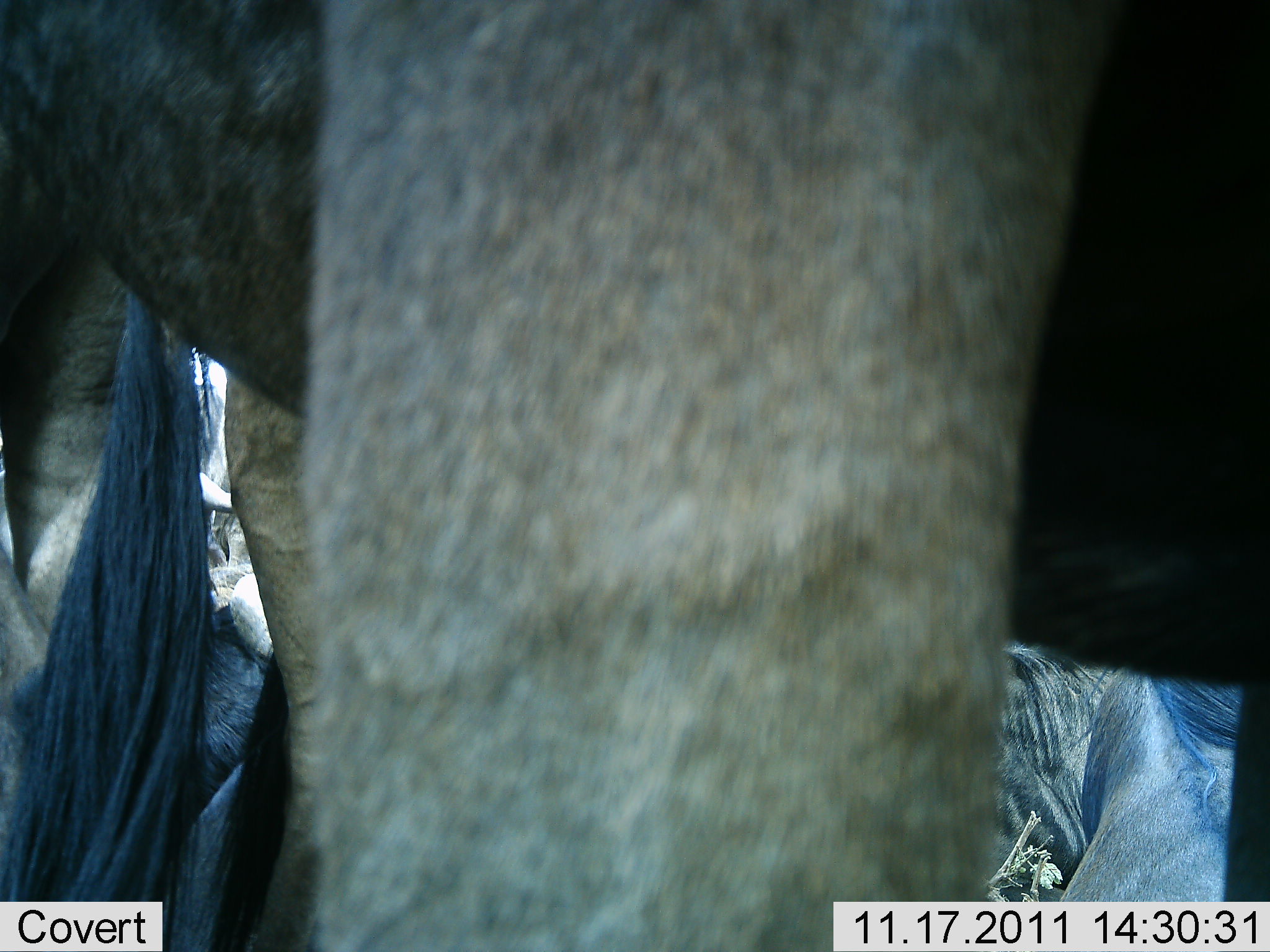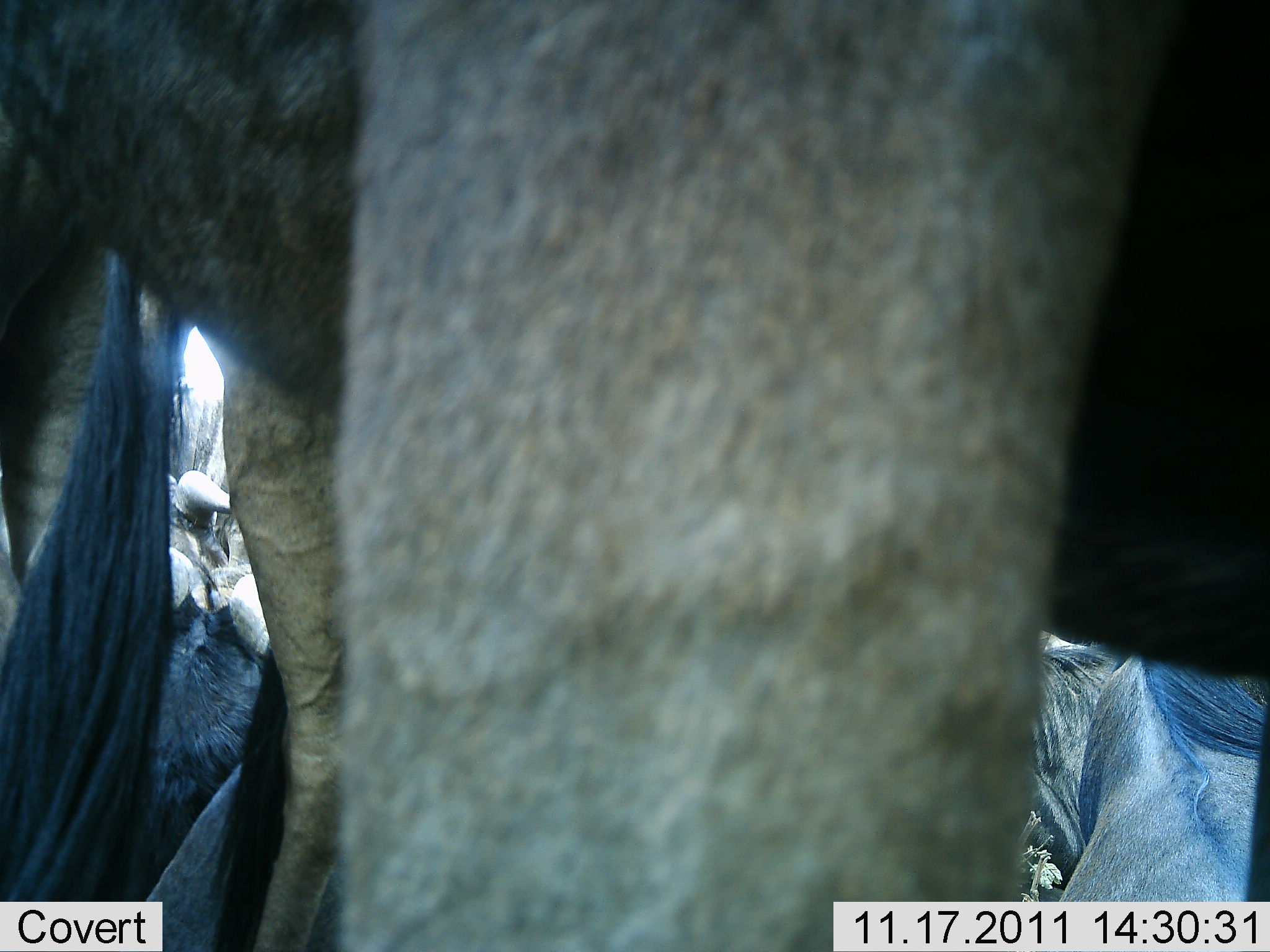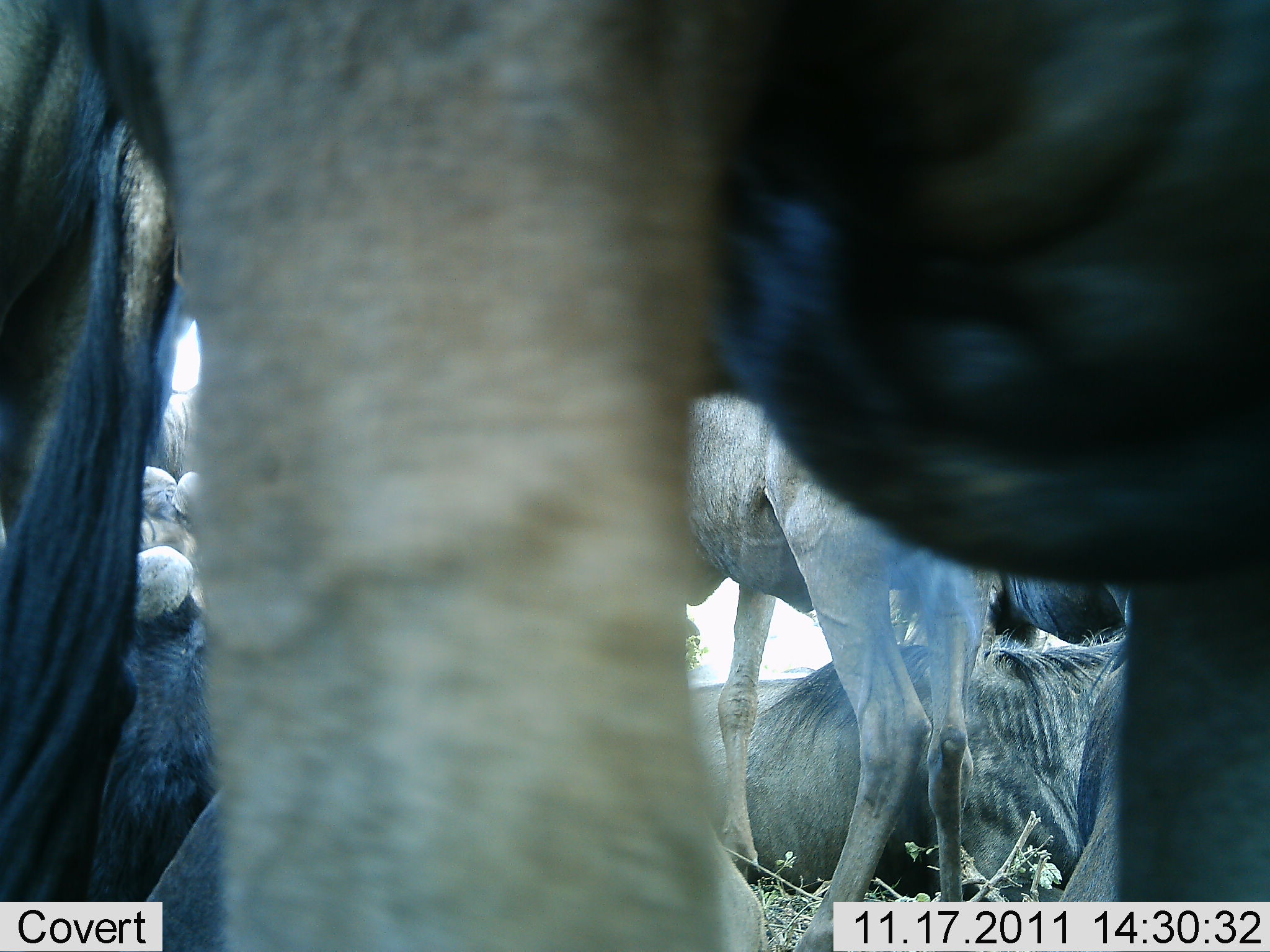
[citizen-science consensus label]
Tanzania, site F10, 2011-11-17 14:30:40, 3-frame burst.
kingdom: Animalia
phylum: Chordata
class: Mammalia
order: Artiodactyla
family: Bovidae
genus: Connochaetes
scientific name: Connochaetes taurinus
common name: blue wildebeest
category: wildebeest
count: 5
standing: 75%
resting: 100%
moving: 42%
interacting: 25%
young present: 0%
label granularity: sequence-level